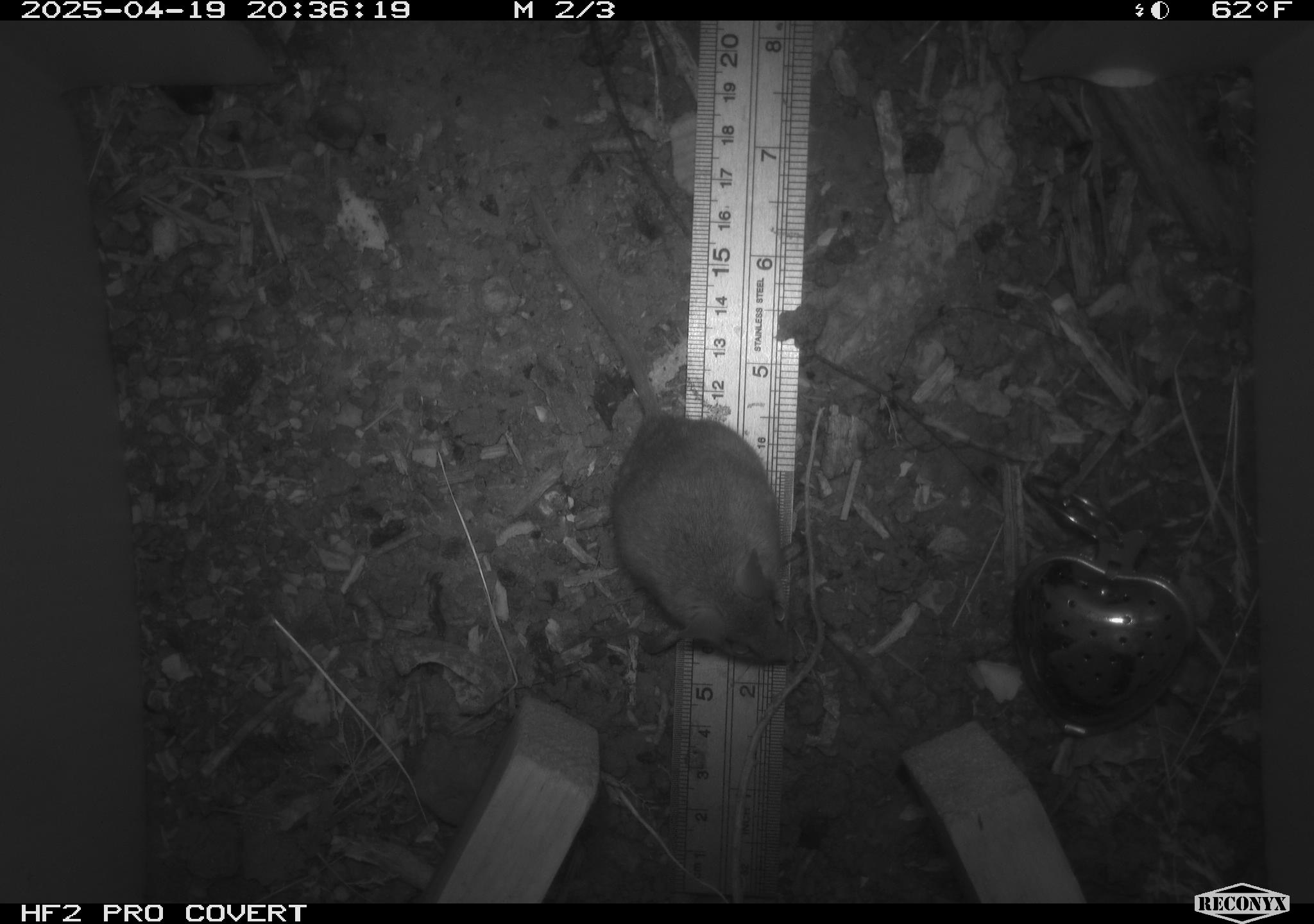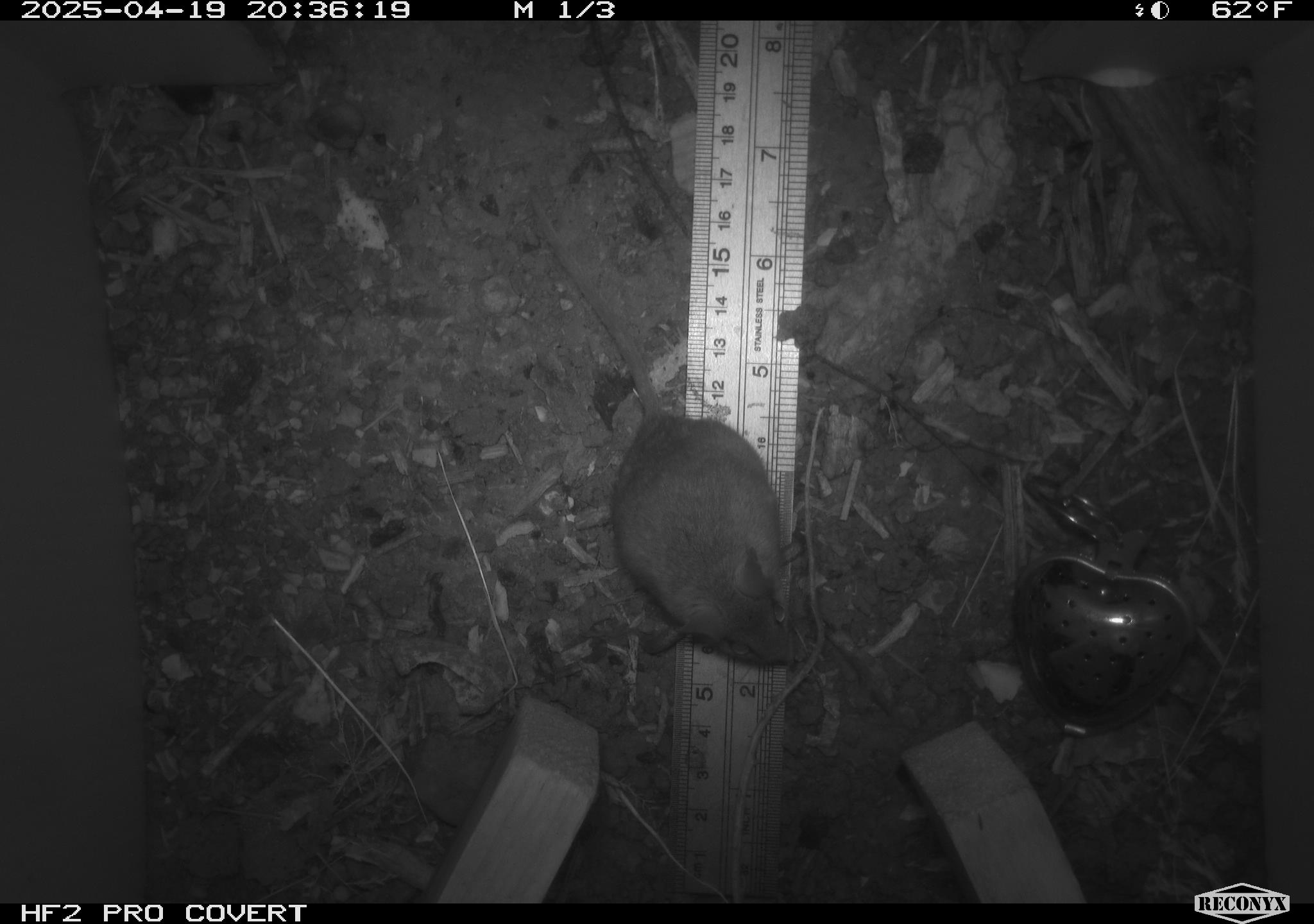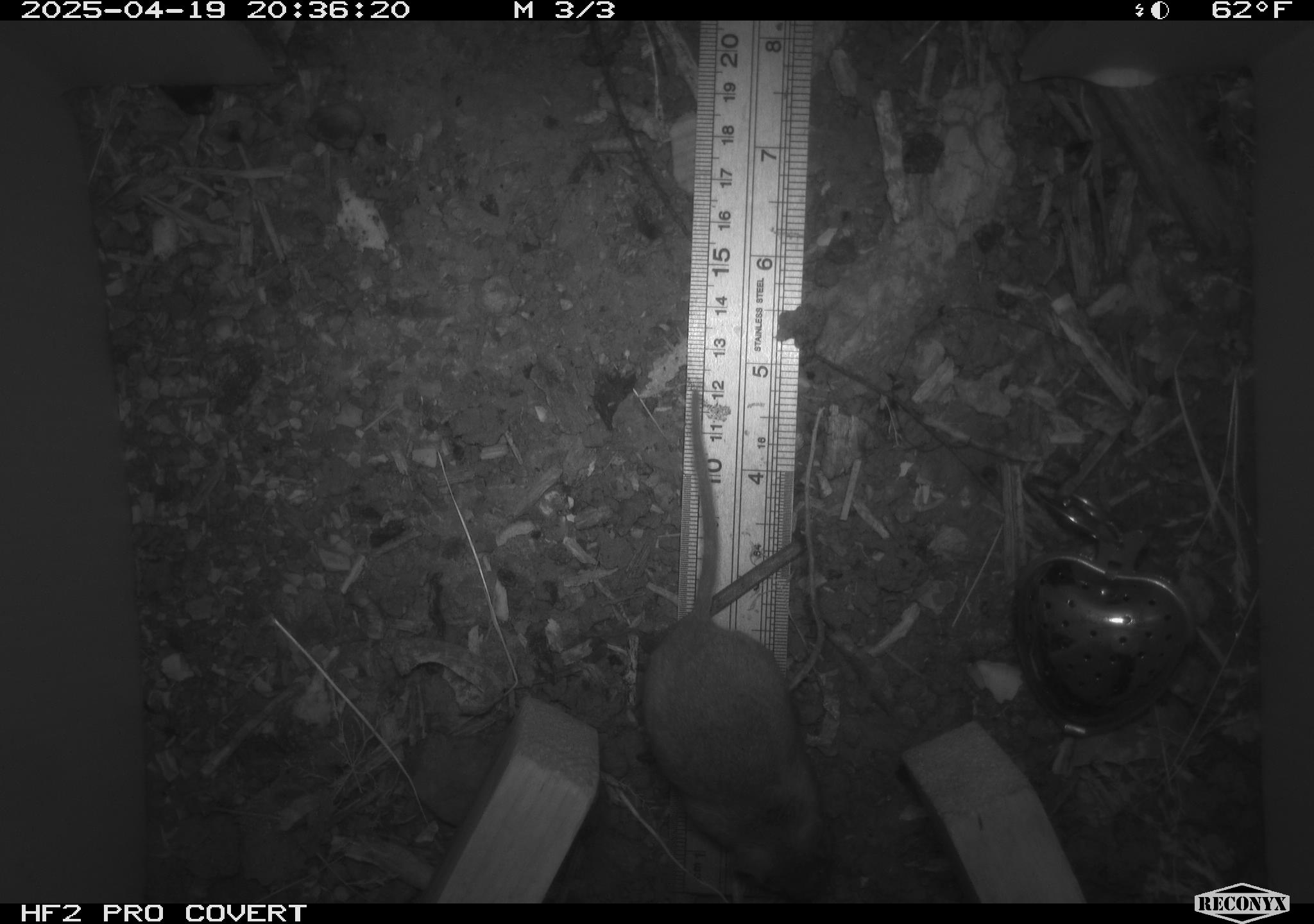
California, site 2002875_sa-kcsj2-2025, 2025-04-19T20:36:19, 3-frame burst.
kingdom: Animalia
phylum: Chordata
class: Mammalia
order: Rodentia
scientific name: Rodentia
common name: rodent